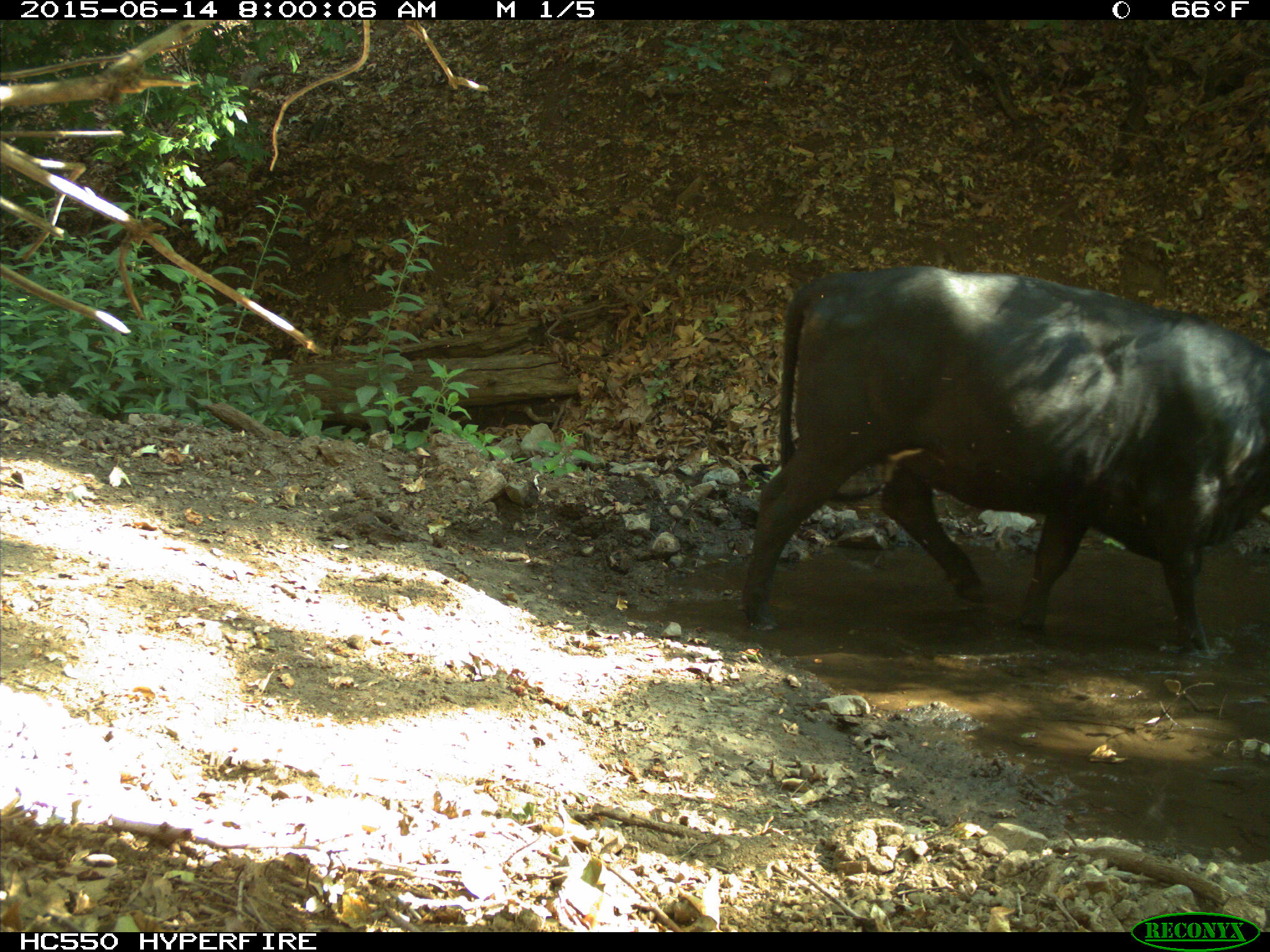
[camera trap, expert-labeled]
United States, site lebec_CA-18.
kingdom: Animalia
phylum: Chordata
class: Mammalia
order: Artiodactyla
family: Bovidae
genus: Bos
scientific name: Bos taurus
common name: domestic cow